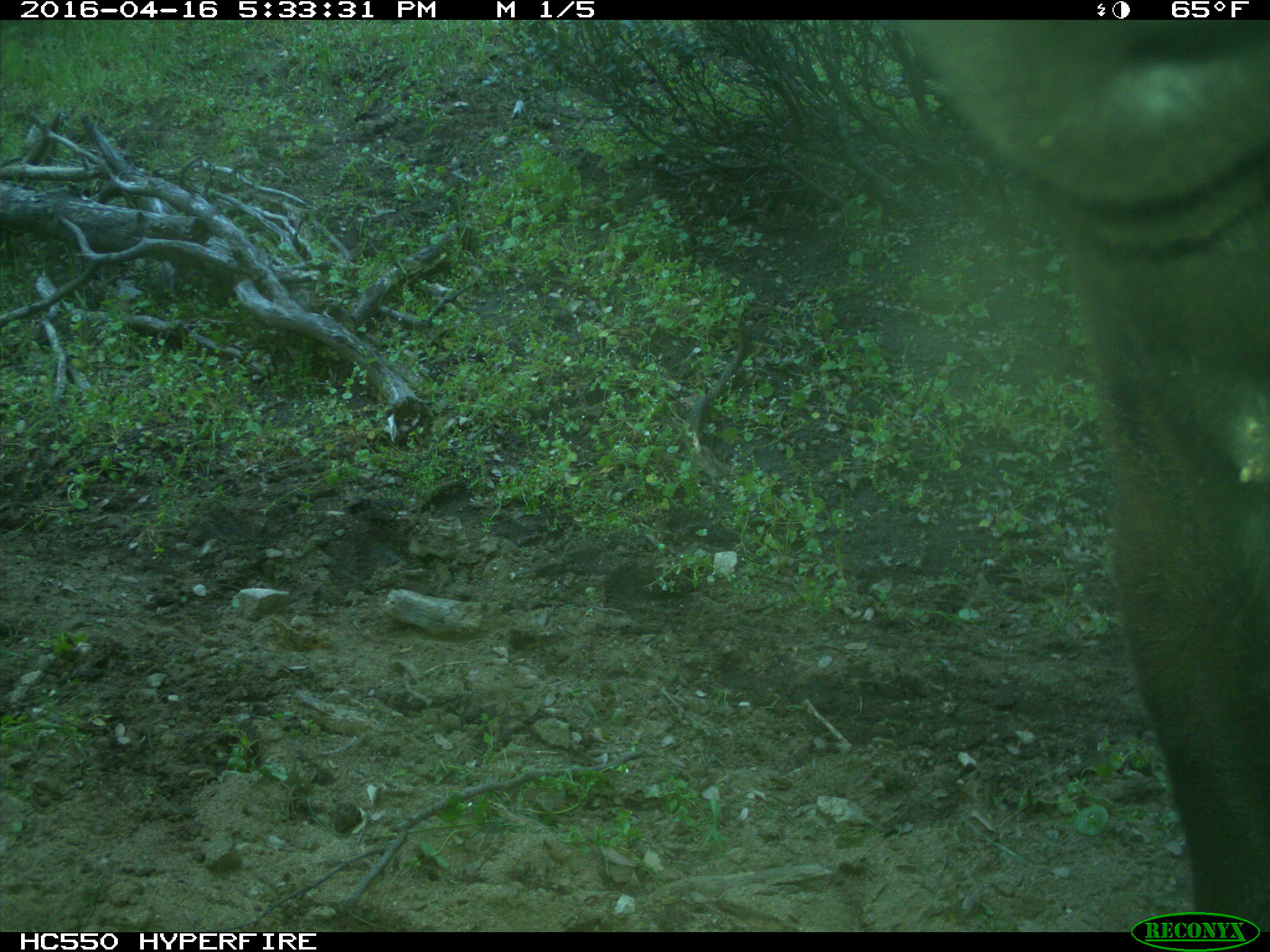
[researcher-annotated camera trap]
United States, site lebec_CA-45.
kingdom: Animalia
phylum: Chordata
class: Mammalia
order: Artiodactyla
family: Bovidae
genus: Bos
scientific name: Bos taurus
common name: domestic cow